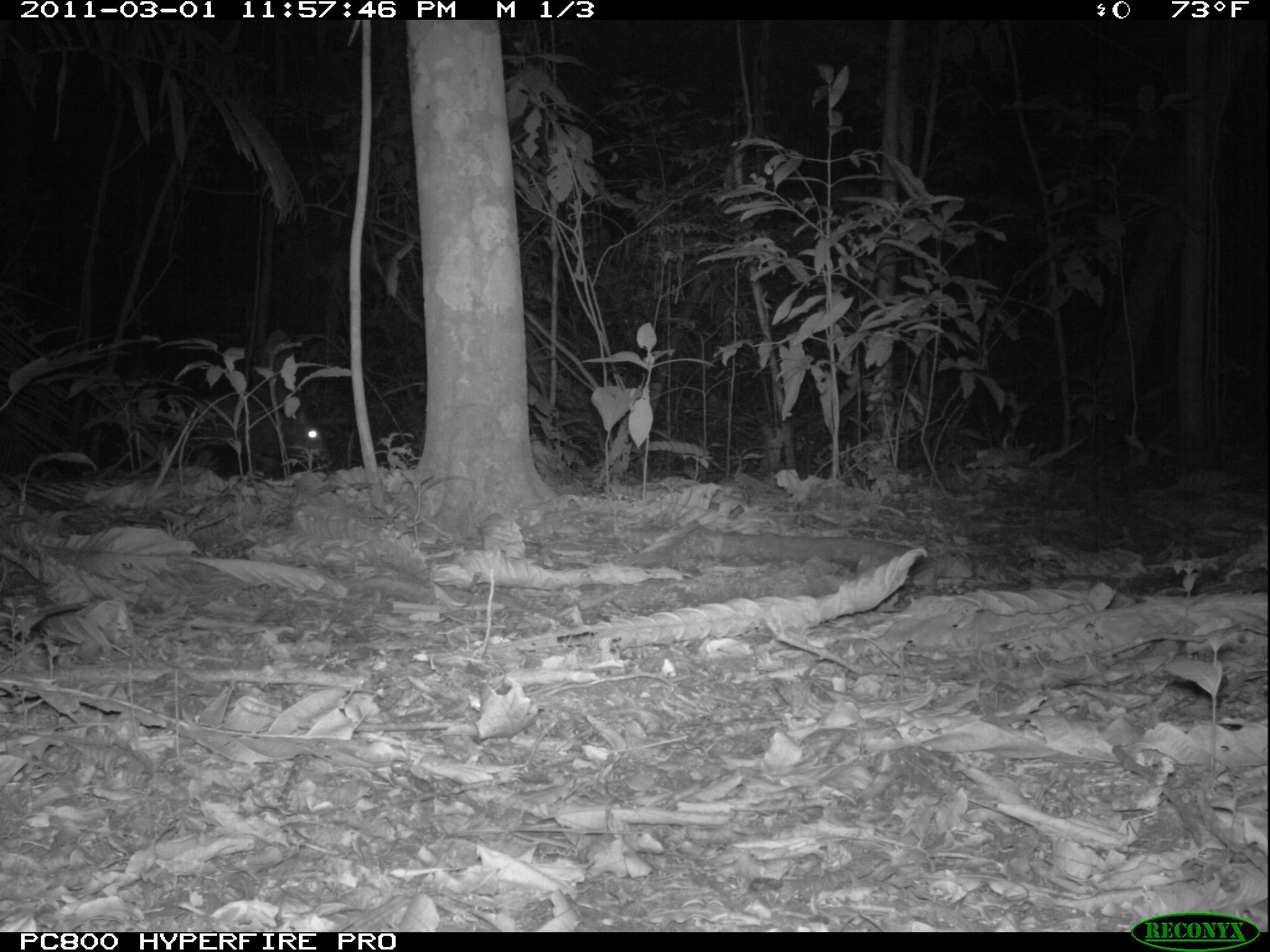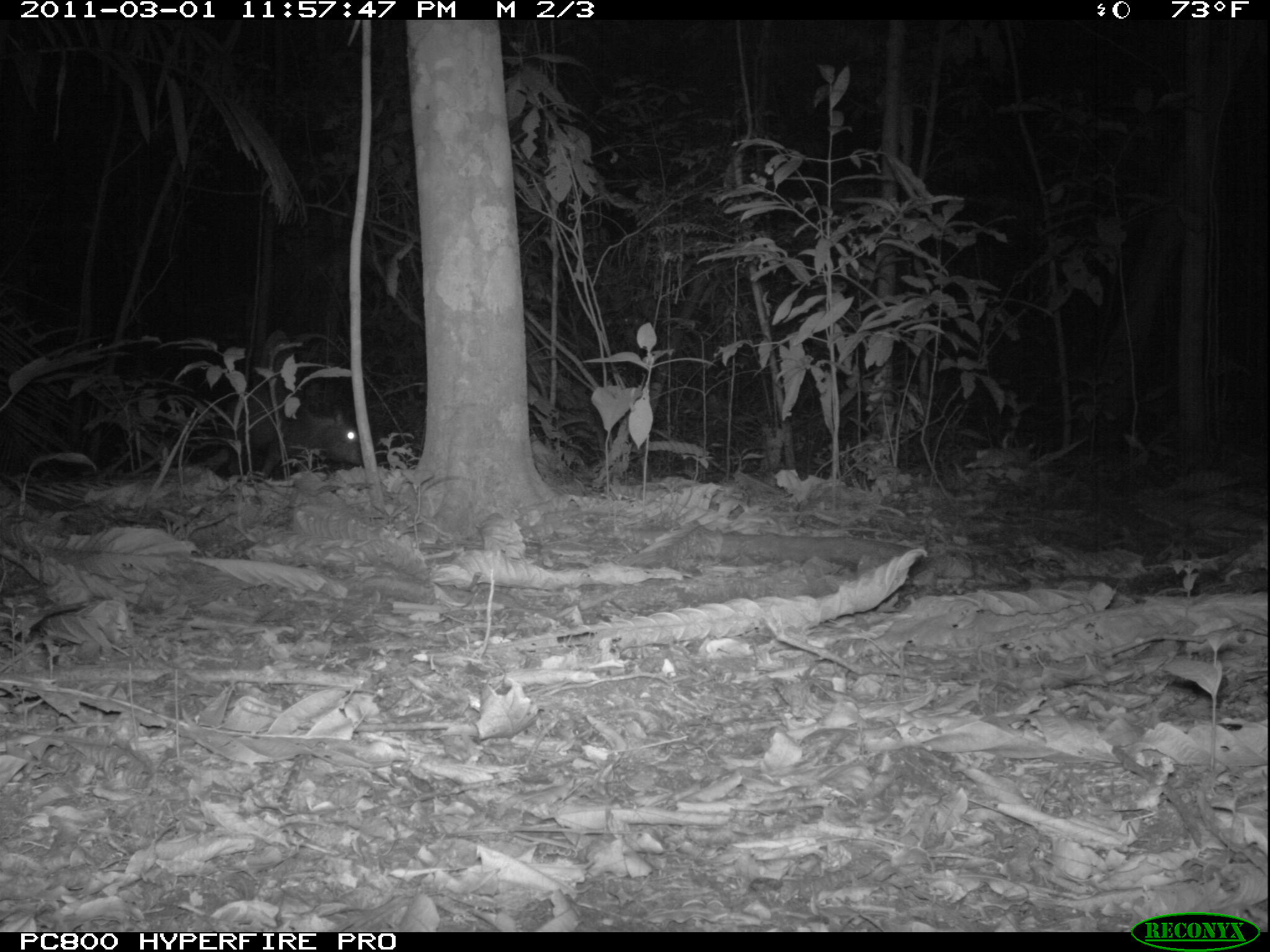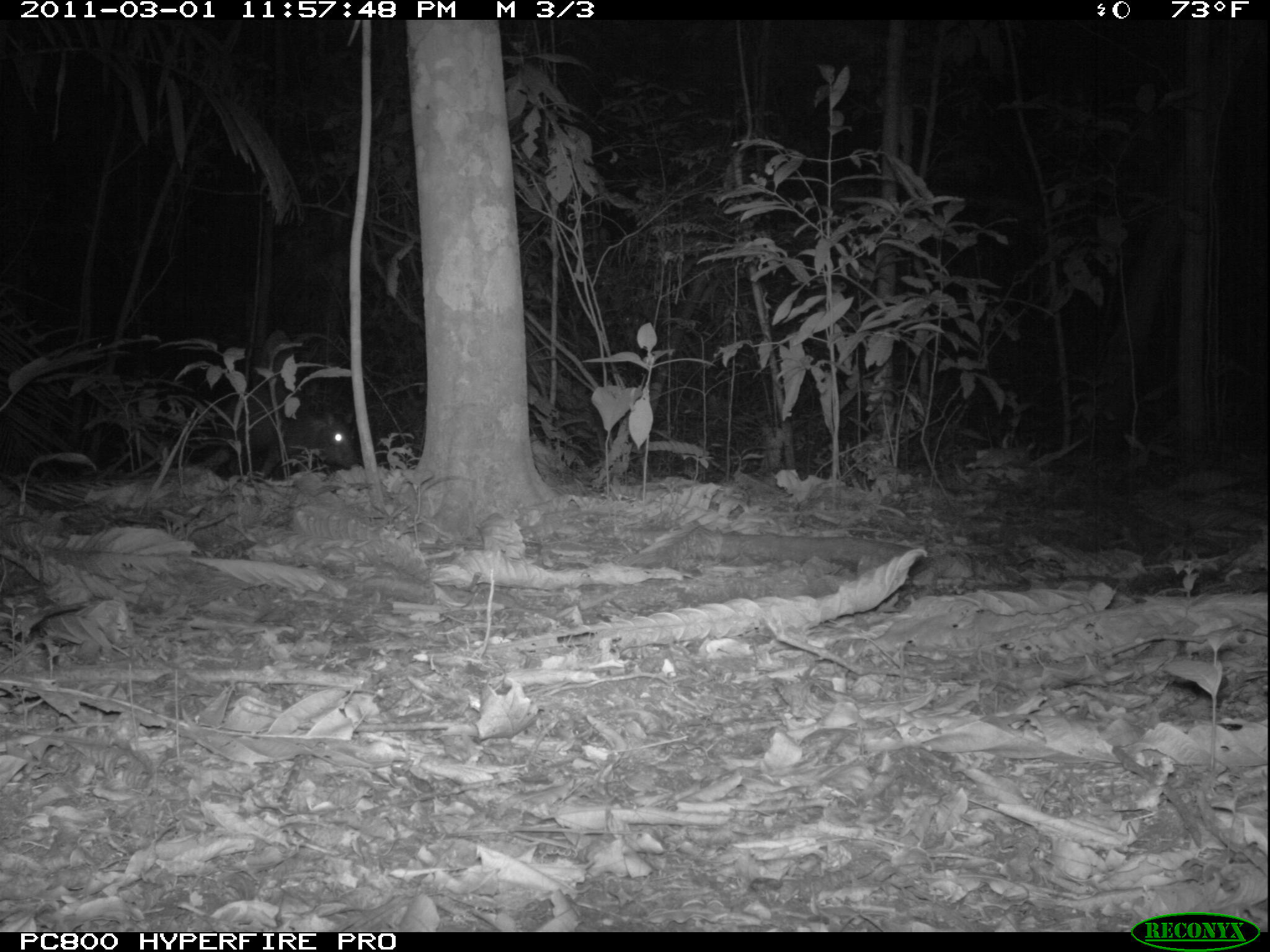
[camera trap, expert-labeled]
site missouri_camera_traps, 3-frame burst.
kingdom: Animalia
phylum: Chordata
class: Mammalia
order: Artiodactyla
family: Tayassuidae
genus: Pecari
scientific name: Pecari tajacu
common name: collared peccary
Collared peccary (Pecari tajacu). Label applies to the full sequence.